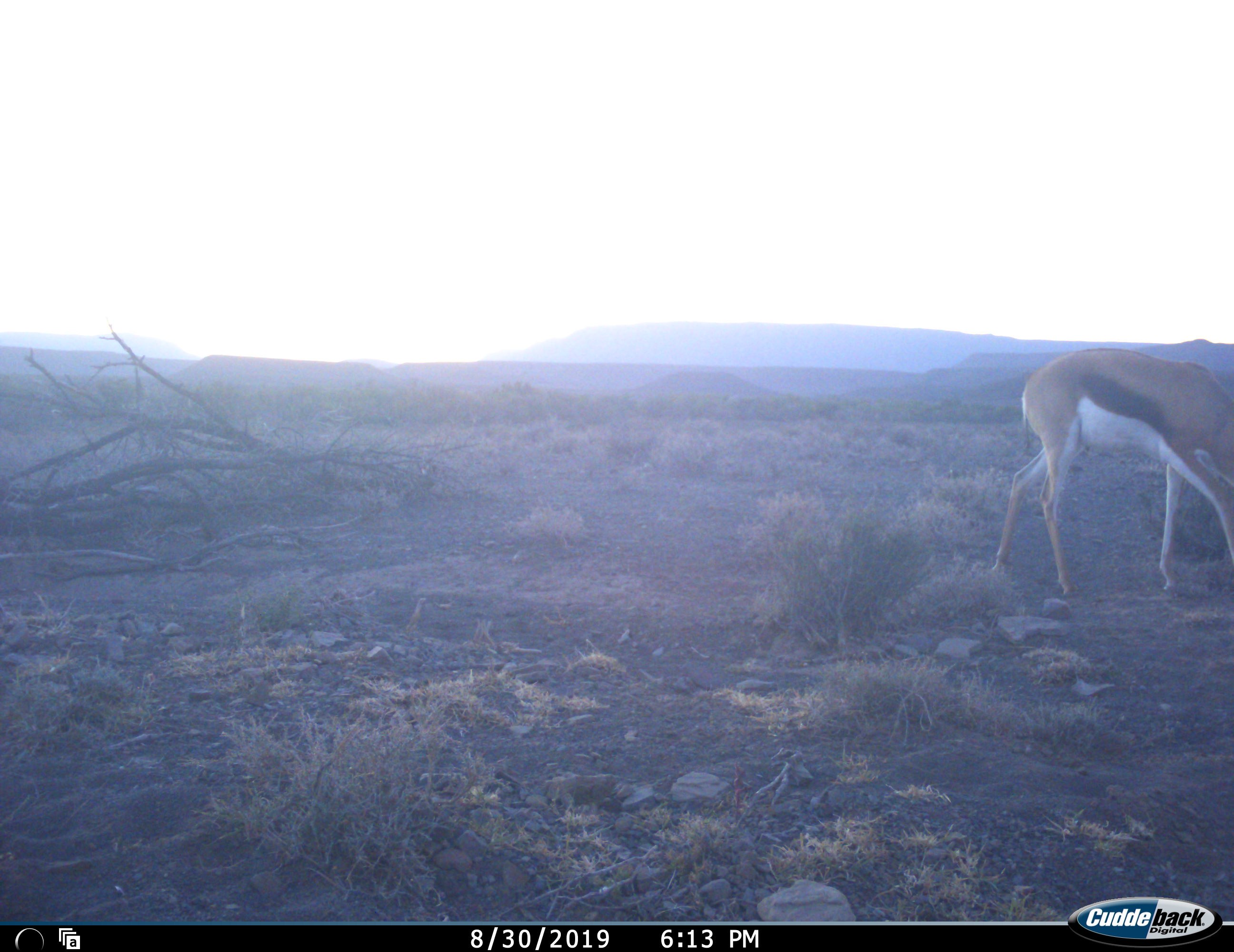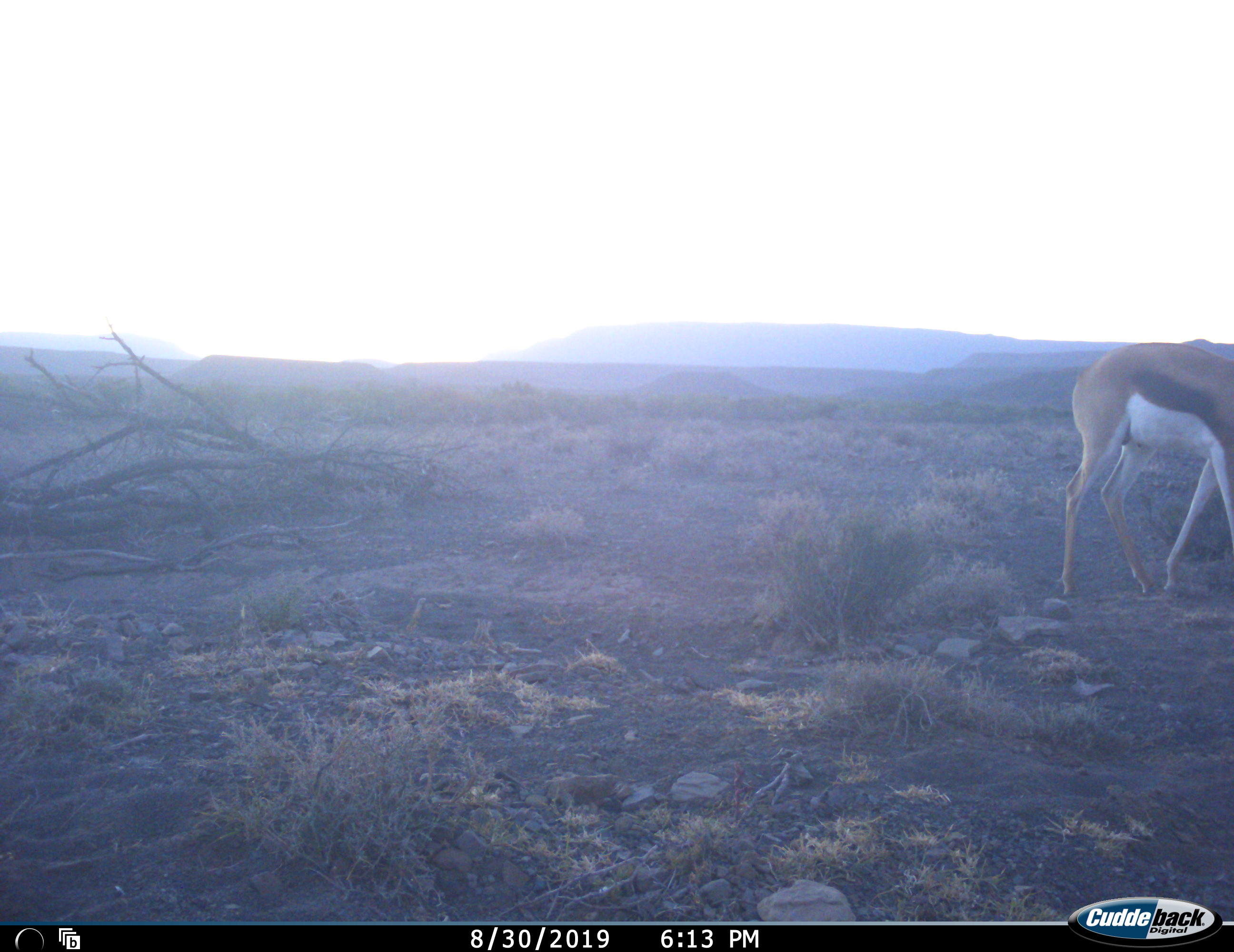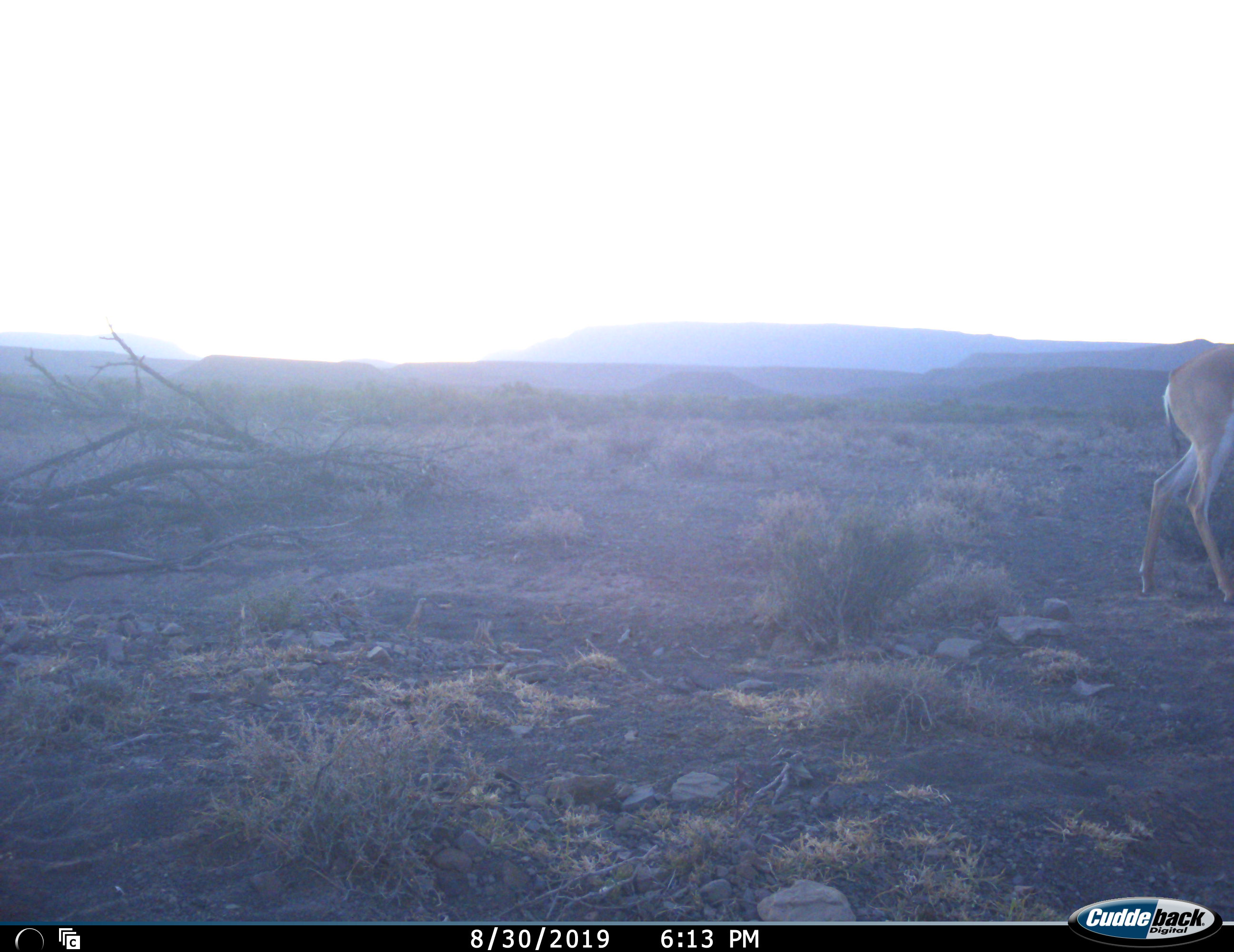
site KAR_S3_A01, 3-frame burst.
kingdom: Animalia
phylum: Chordata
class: Mammalia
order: Artiodactyla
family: Bovidae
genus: Antidorcas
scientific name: Antidorcas marsupialis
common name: springbok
Springbok (Antidorcas marsupialis), count 1. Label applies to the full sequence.